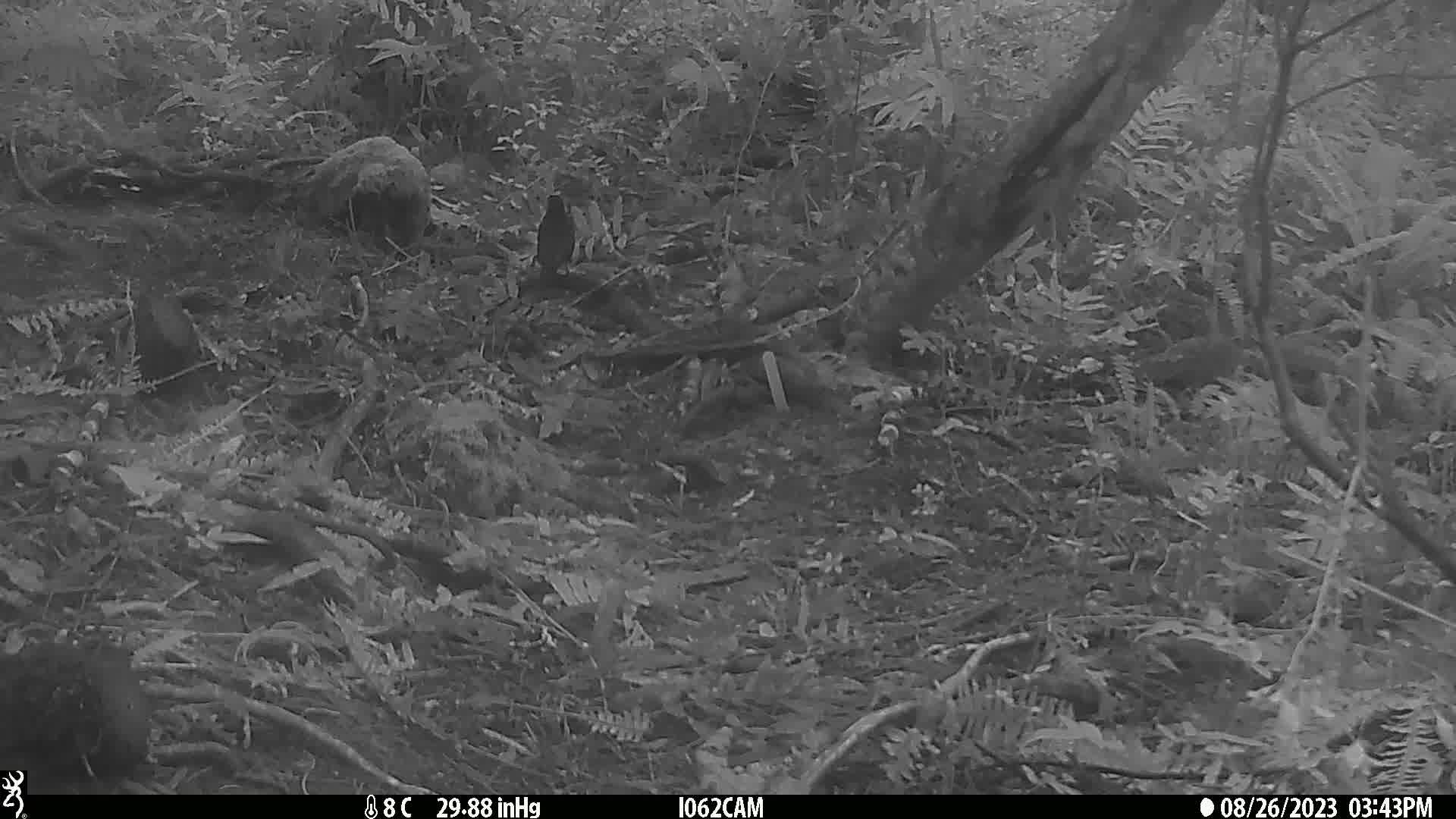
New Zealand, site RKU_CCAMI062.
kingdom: Animalia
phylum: Chordata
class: Aves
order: Passeriformes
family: Turdidae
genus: Turdus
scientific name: Turdus merula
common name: eurasian blackbird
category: blackbird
Blackbird (eurasian blackbird) (Turdus merula).